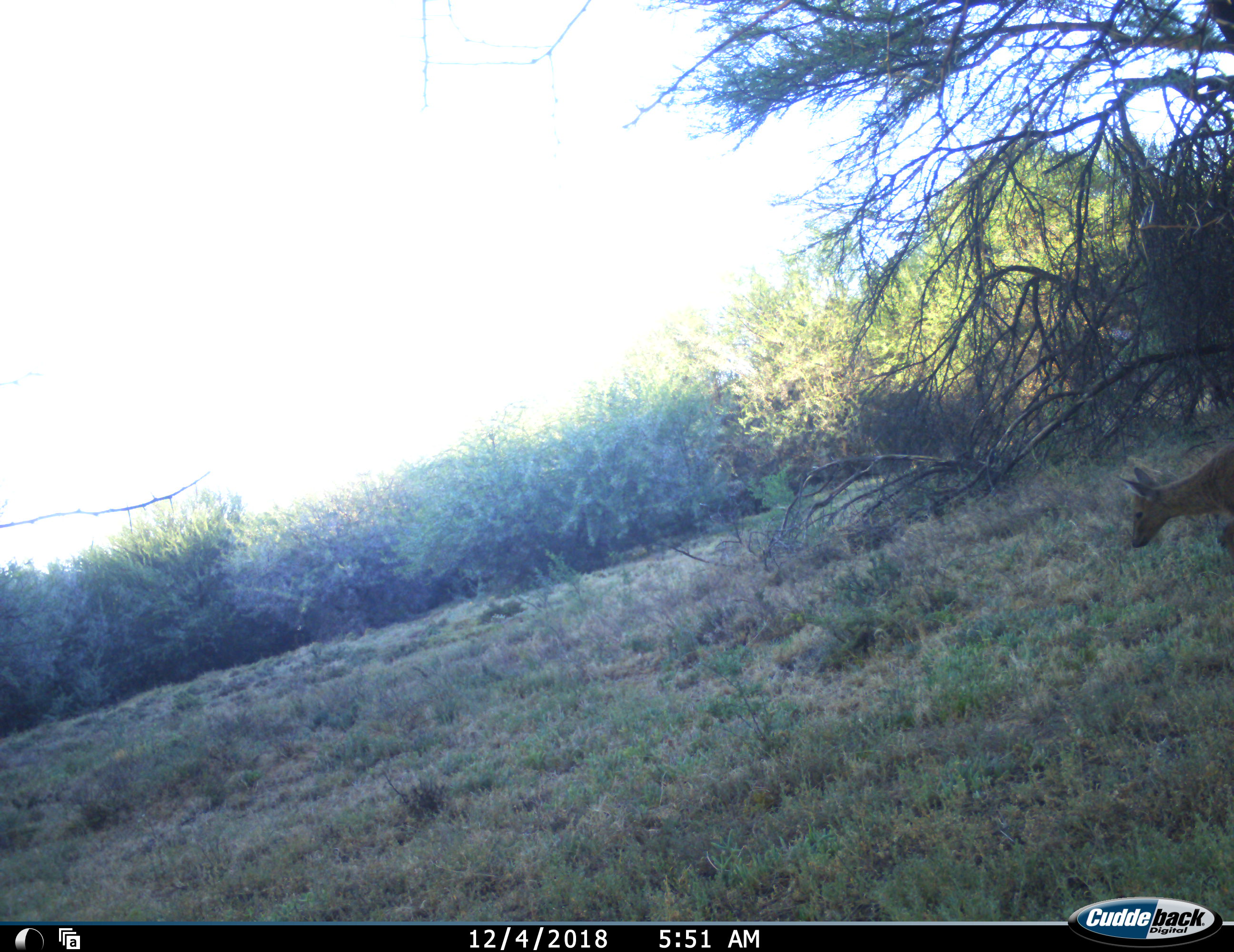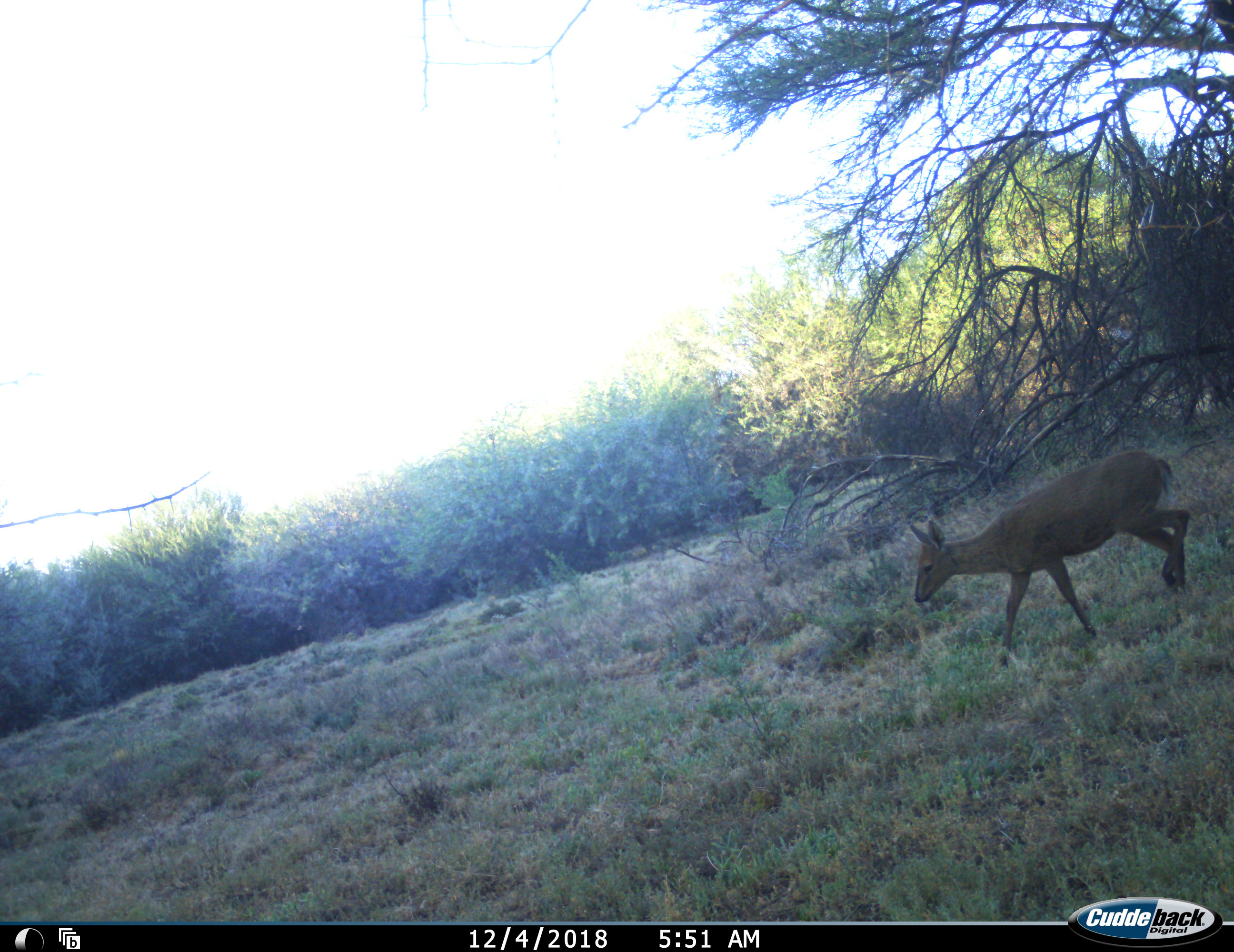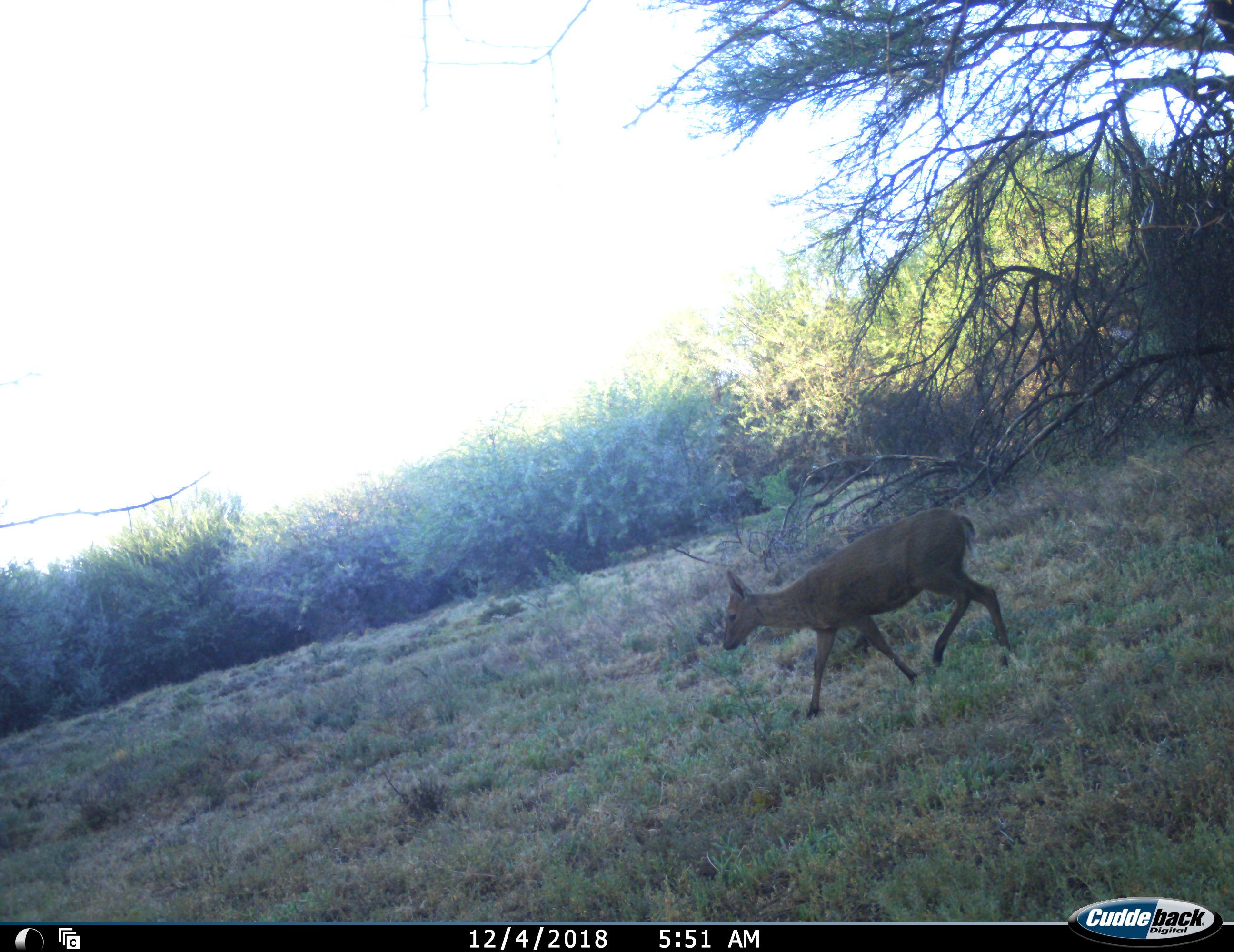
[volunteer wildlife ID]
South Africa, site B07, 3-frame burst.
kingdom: Animalia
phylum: Chordata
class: Mammalia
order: Artiodactyla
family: Bovidae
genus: Sylvicapra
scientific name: Sylvicapra grimmia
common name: common grey duiker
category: duikercommongrey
Duikercommongrey (common grey duiker) (Sylvicapra grimmia), count 1. Behavior (volunteer vote fractions): standing 0%, resting 0%, moving 100%, interacting 0%. Young present (vote fraction): 0%. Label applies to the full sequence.